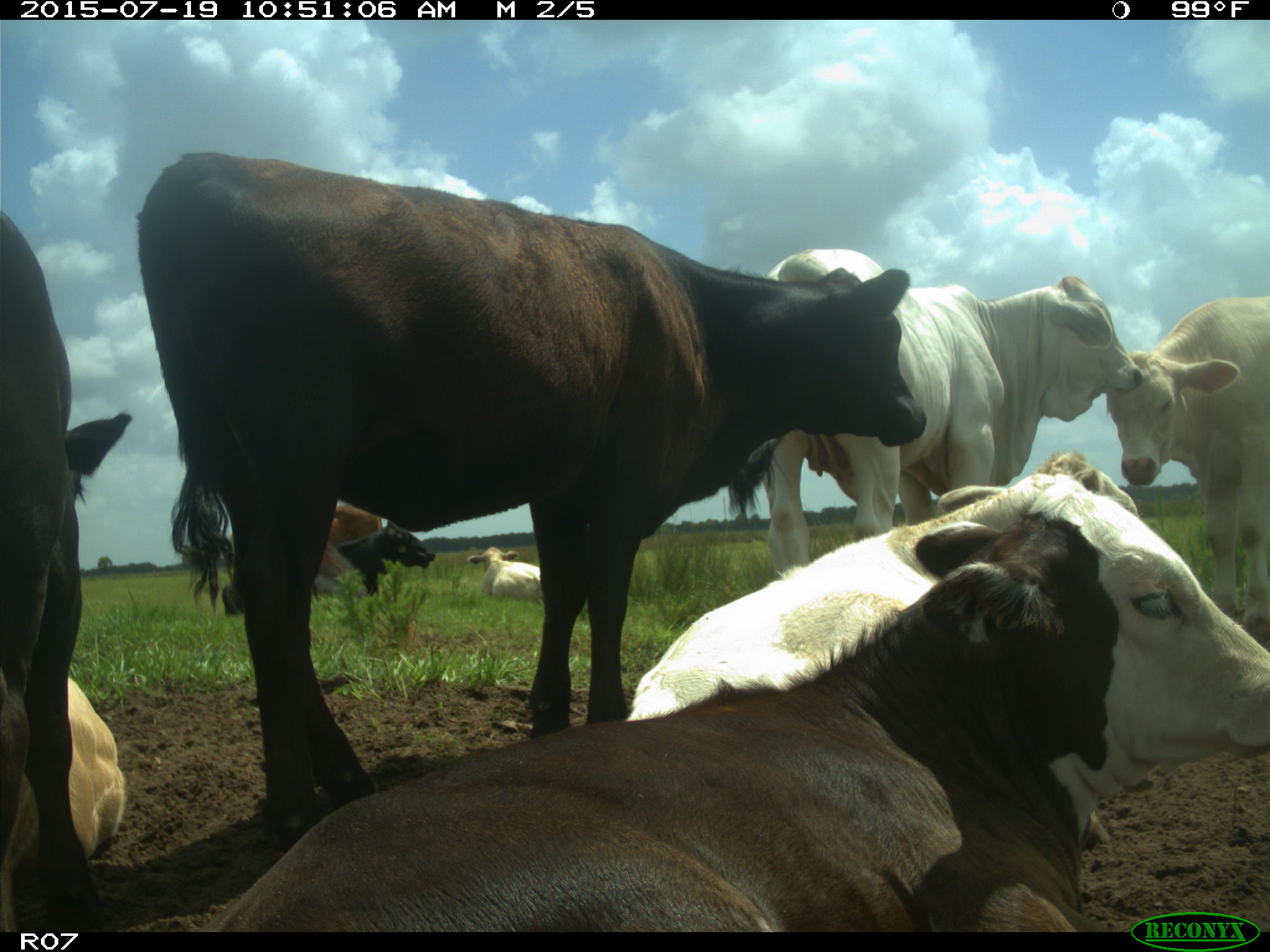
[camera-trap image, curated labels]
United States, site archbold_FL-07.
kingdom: Animalia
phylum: Chordata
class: Mammalia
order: Artiodactyla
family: Bovidae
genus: Bos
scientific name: Bos taurus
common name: domestic cow